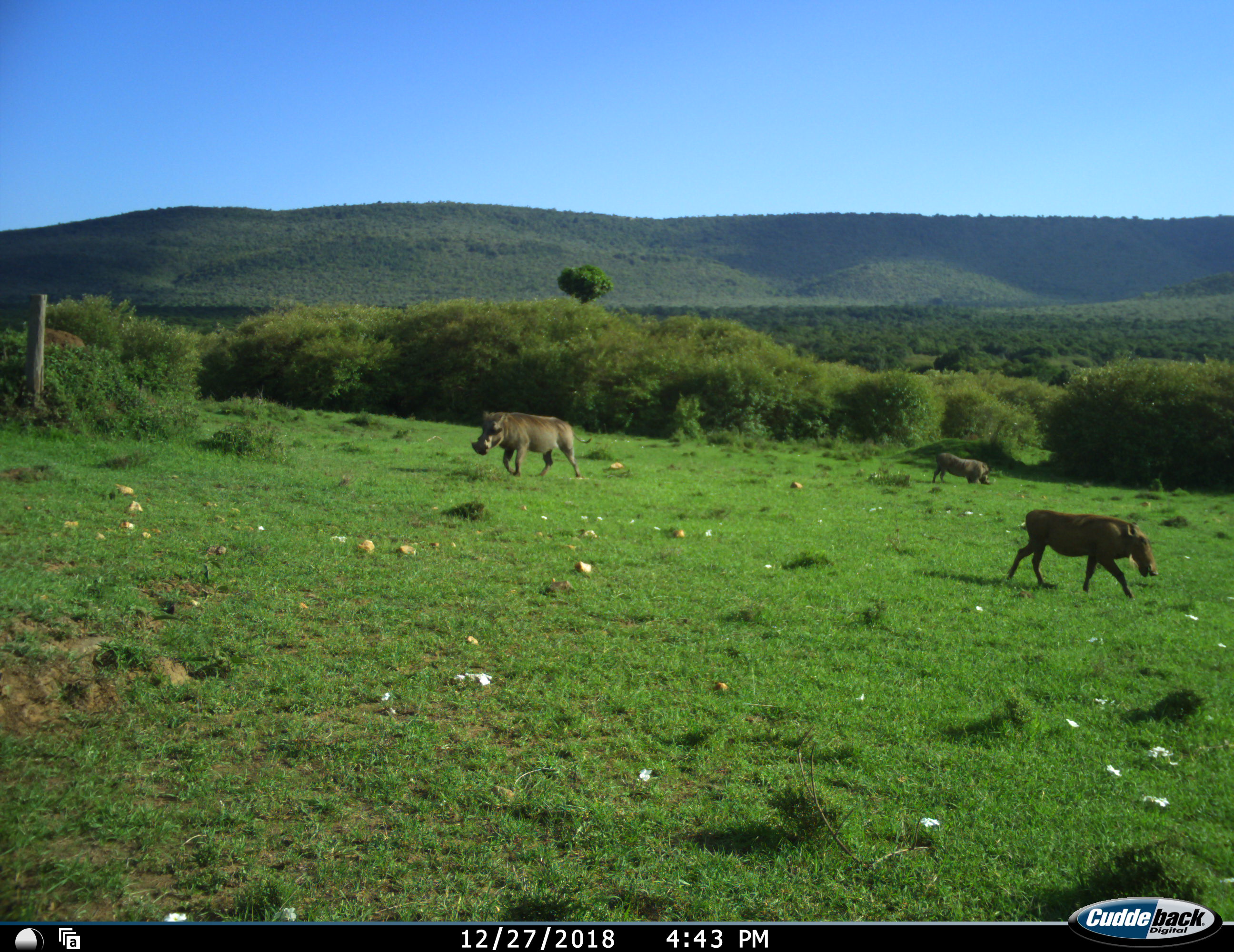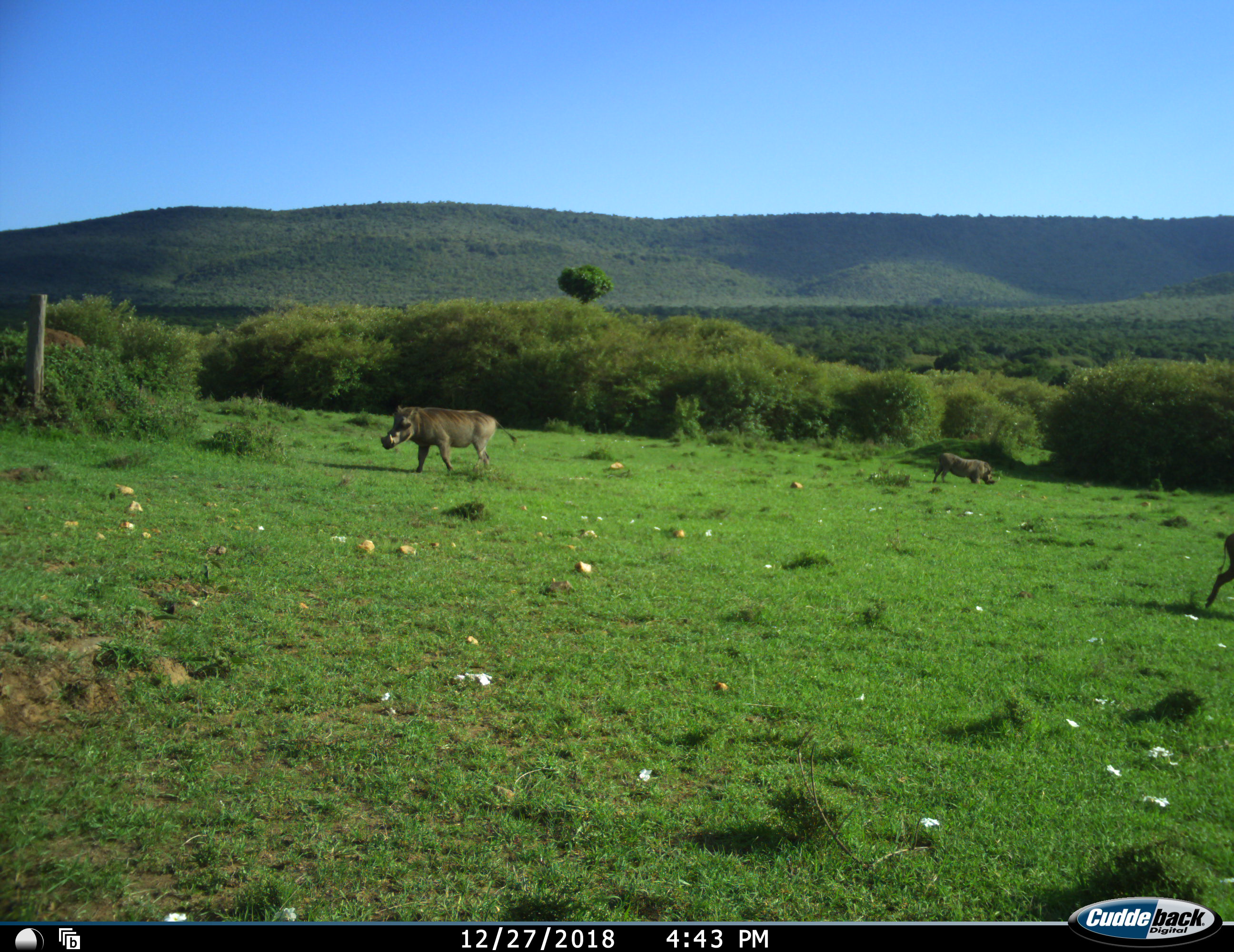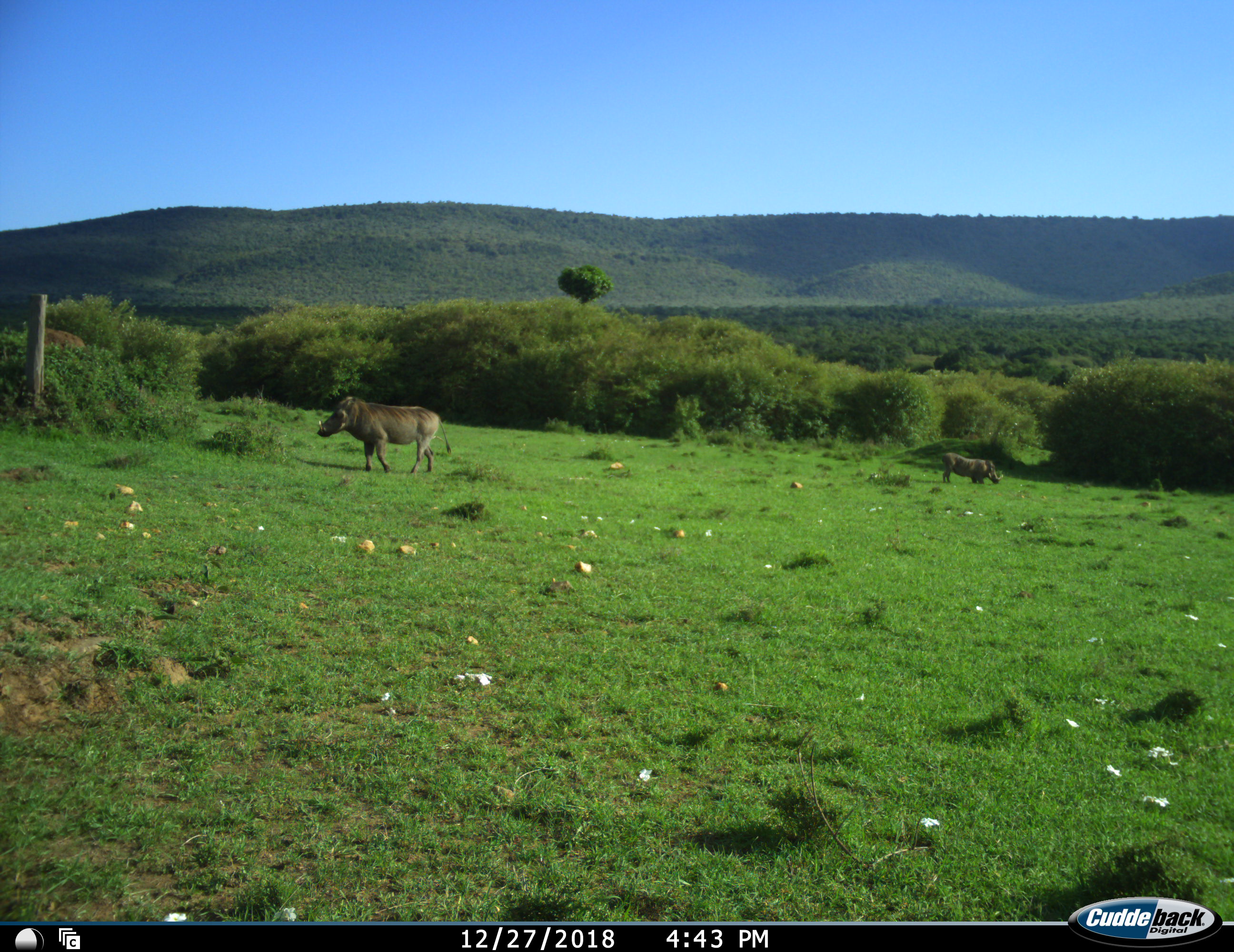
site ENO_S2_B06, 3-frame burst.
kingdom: Animalia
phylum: Chordata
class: Mammalia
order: Artiodactyla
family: Suidae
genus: Phacochoerus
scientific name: Phacochoerus africanus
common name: warthog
Warthog (Phacochoerus africanus), count 3. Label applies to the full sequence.